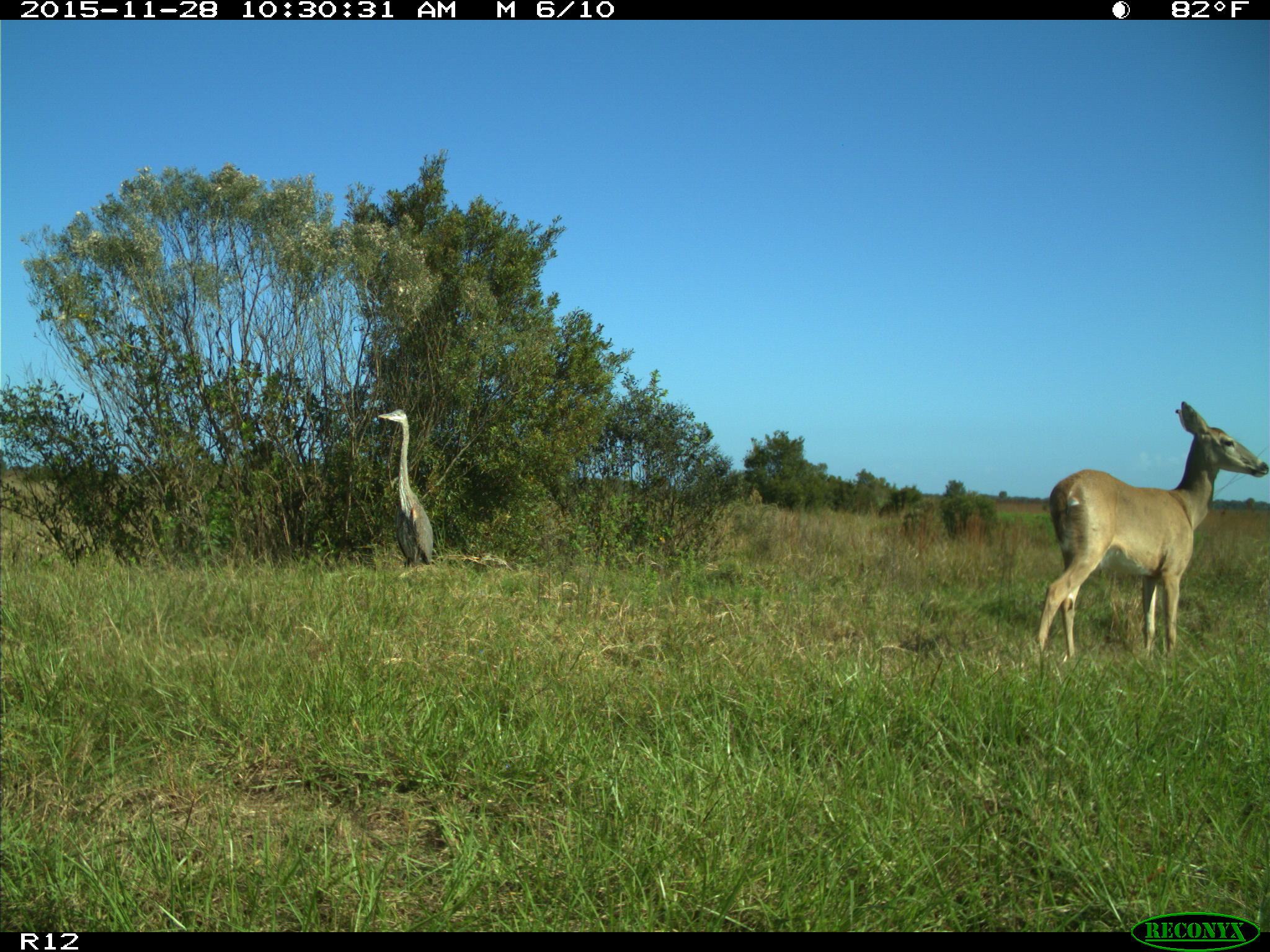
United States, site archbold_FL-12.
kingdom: Animalia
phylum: Chordata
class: Mammalia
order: Artiodactyla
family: Cervidae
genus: Odocoileus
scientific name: Odocoileus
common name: deer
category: unidentified deer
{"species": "unidentified deer (deer) (Odocoileus)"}